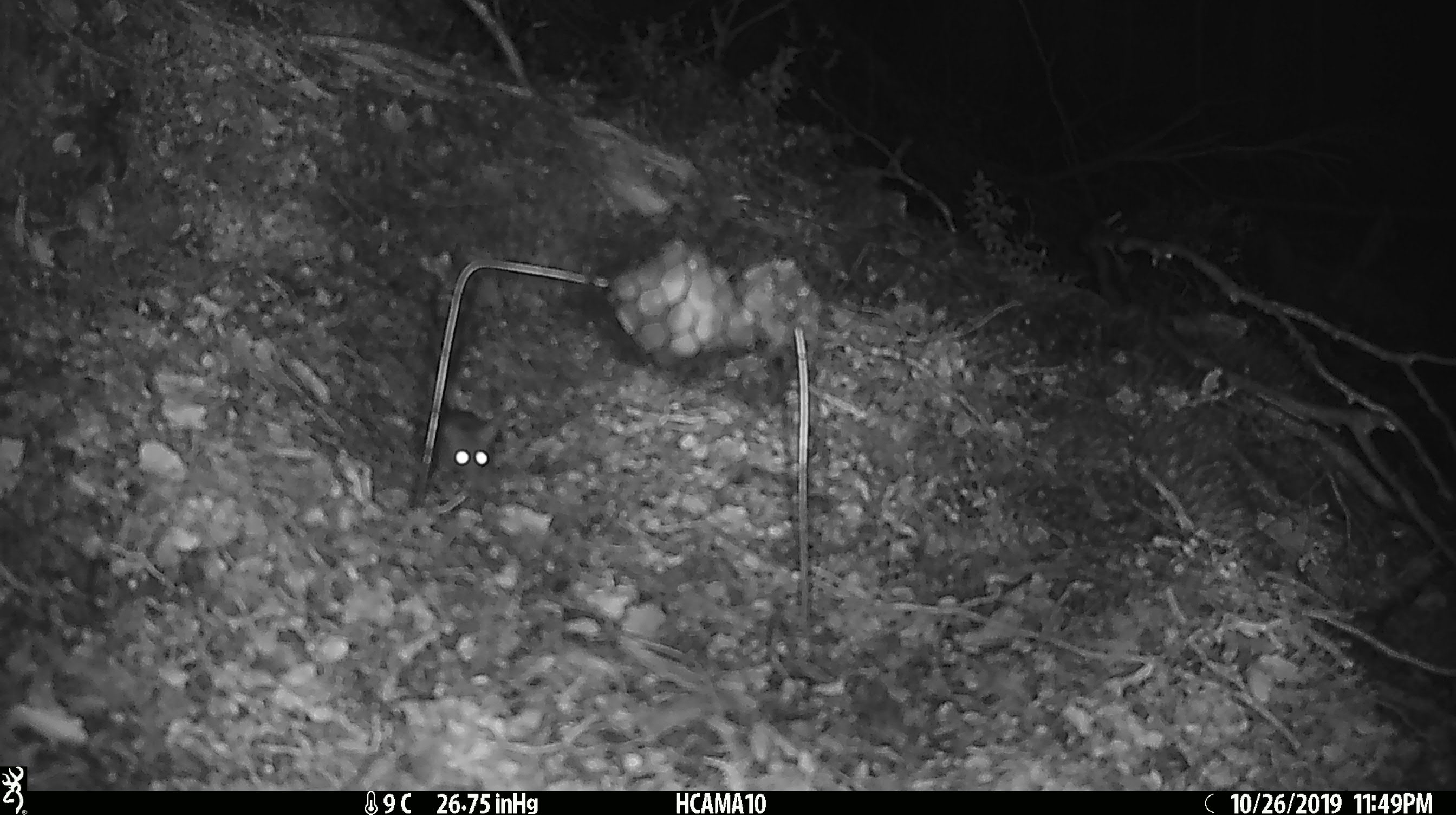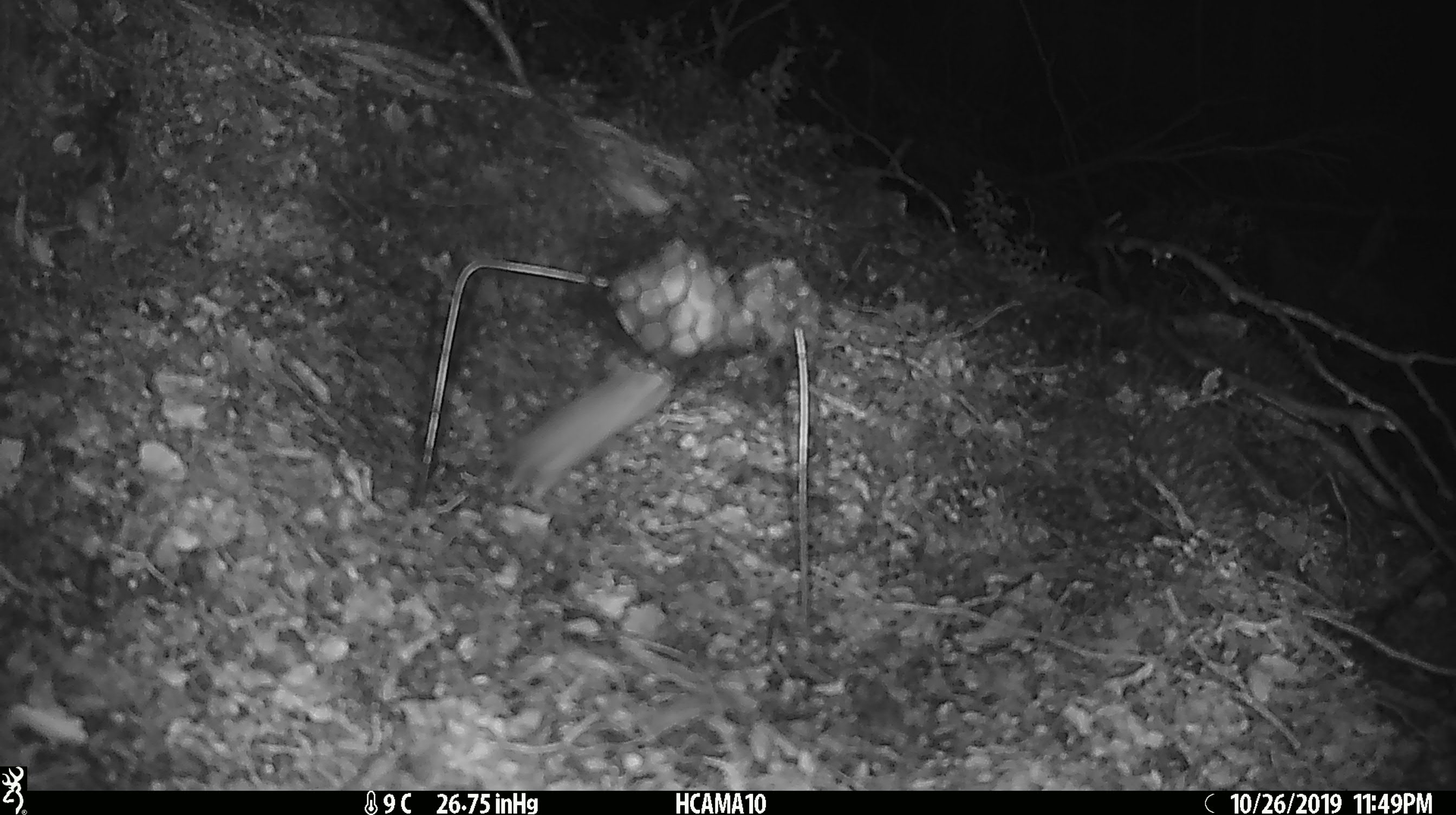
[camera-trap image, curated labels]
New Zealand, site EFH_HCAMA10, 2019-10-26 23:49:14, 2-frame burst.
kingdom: Animalia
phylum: Chordata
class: Mammalia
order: Rodentia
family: Muridae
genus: Mus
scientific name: Mus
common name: mouse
Mouse (Mus).